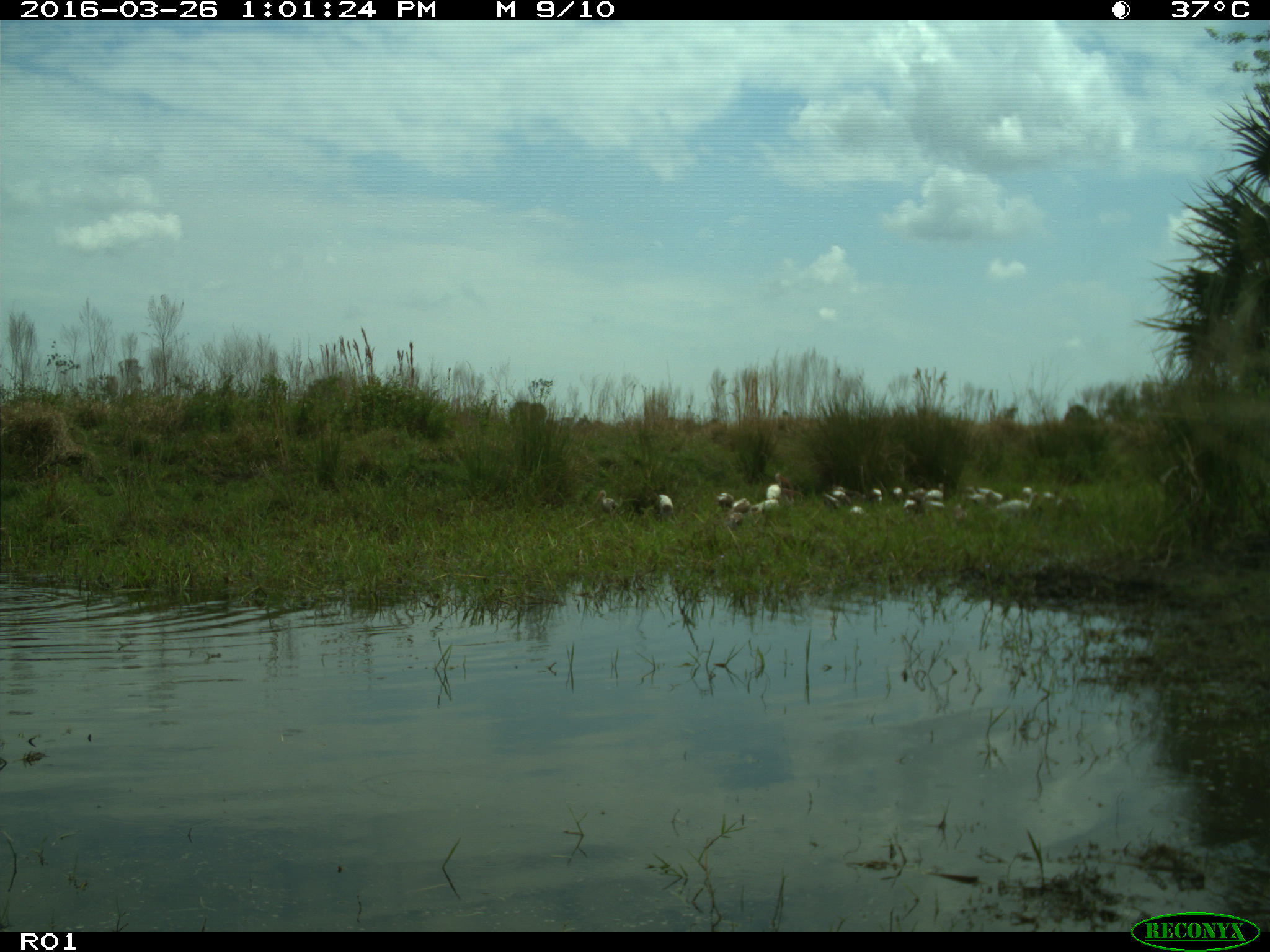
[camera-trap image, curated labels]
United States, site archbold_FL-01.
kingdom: Animalia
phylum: Chordata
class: Aves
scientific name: Aves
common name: birds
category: unidentified bird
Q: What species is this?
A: Unidentified bird (birds) (Aves).